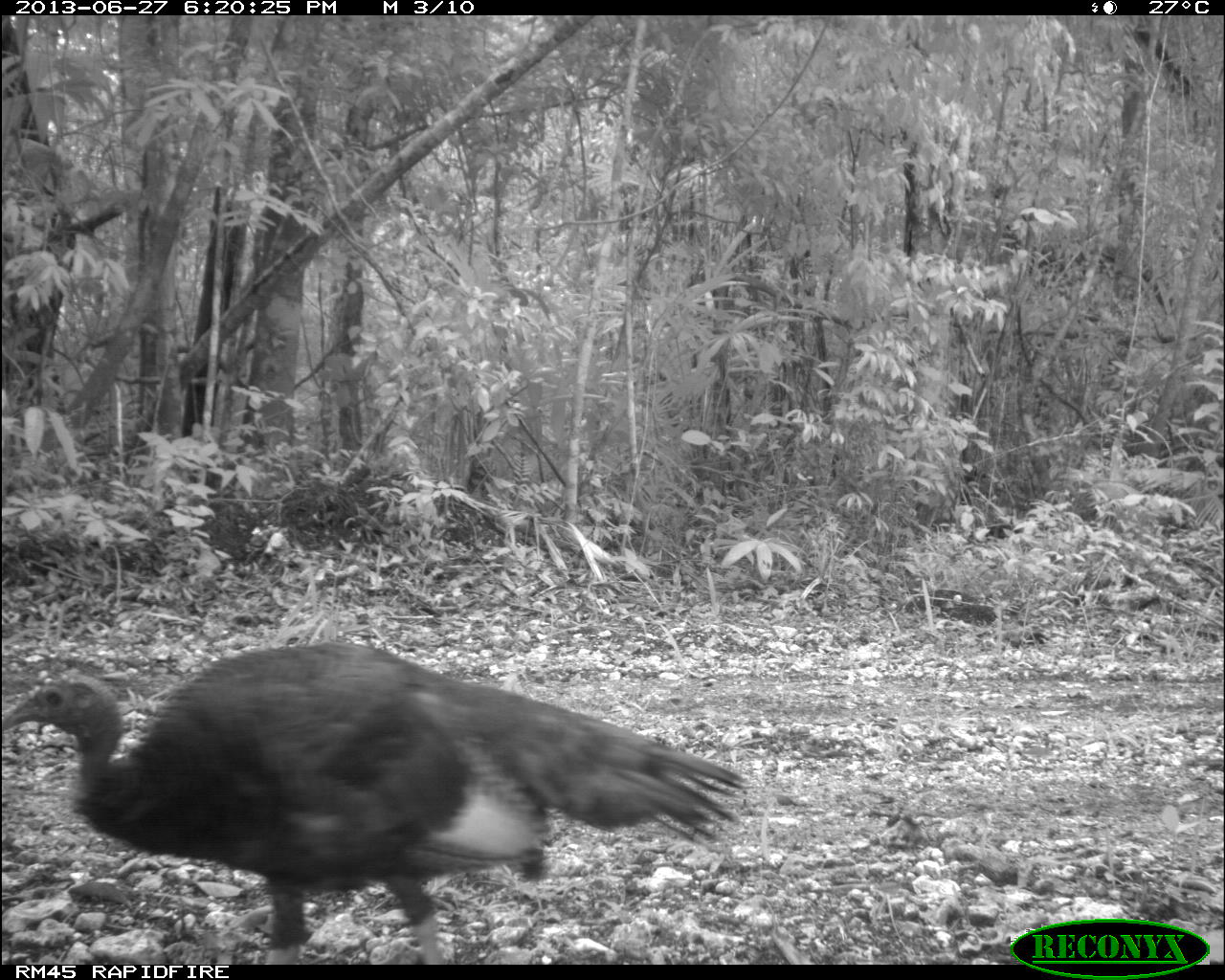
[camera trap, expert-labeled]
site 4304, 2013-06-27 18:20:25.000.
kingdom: Animalia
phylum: Chordata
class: Aves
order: Galliformes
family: Phasianidae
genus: Meleagris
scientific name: Meleagris ocellata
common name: ocellated turkey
Meleagris ocellata (ocellated turkey), count 1, sex male.